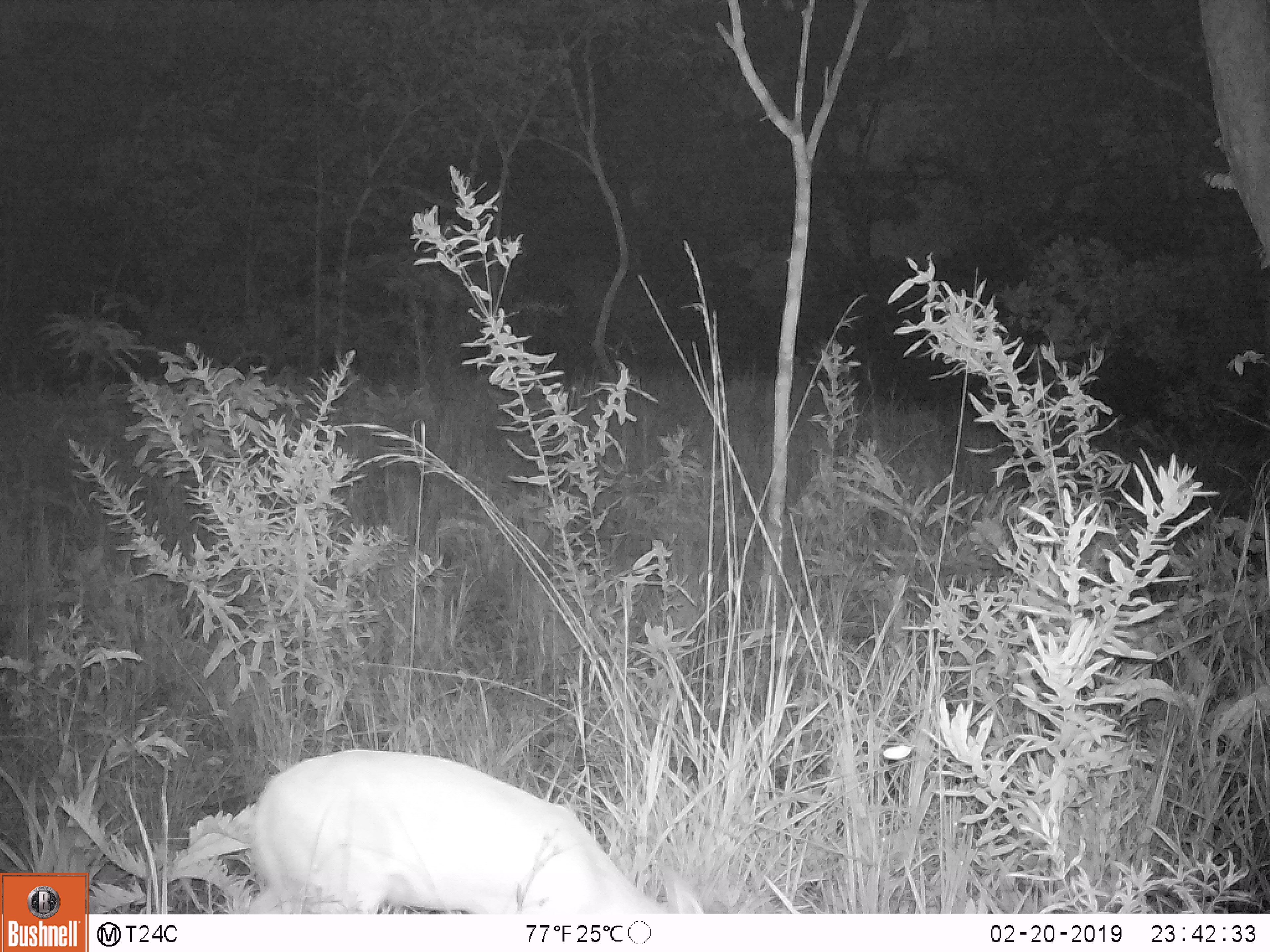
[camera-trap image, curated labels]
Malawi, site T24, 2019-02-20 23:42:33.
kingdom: Animalia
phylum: Chordata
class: Mammalia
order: Artiodactyla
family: Bovidae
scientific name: Antilopinae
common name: small antelope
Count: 1.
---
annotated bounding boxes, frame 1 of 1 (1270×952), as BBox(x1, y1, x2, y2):
small antelope: BBox(231, 745, 754, 913)